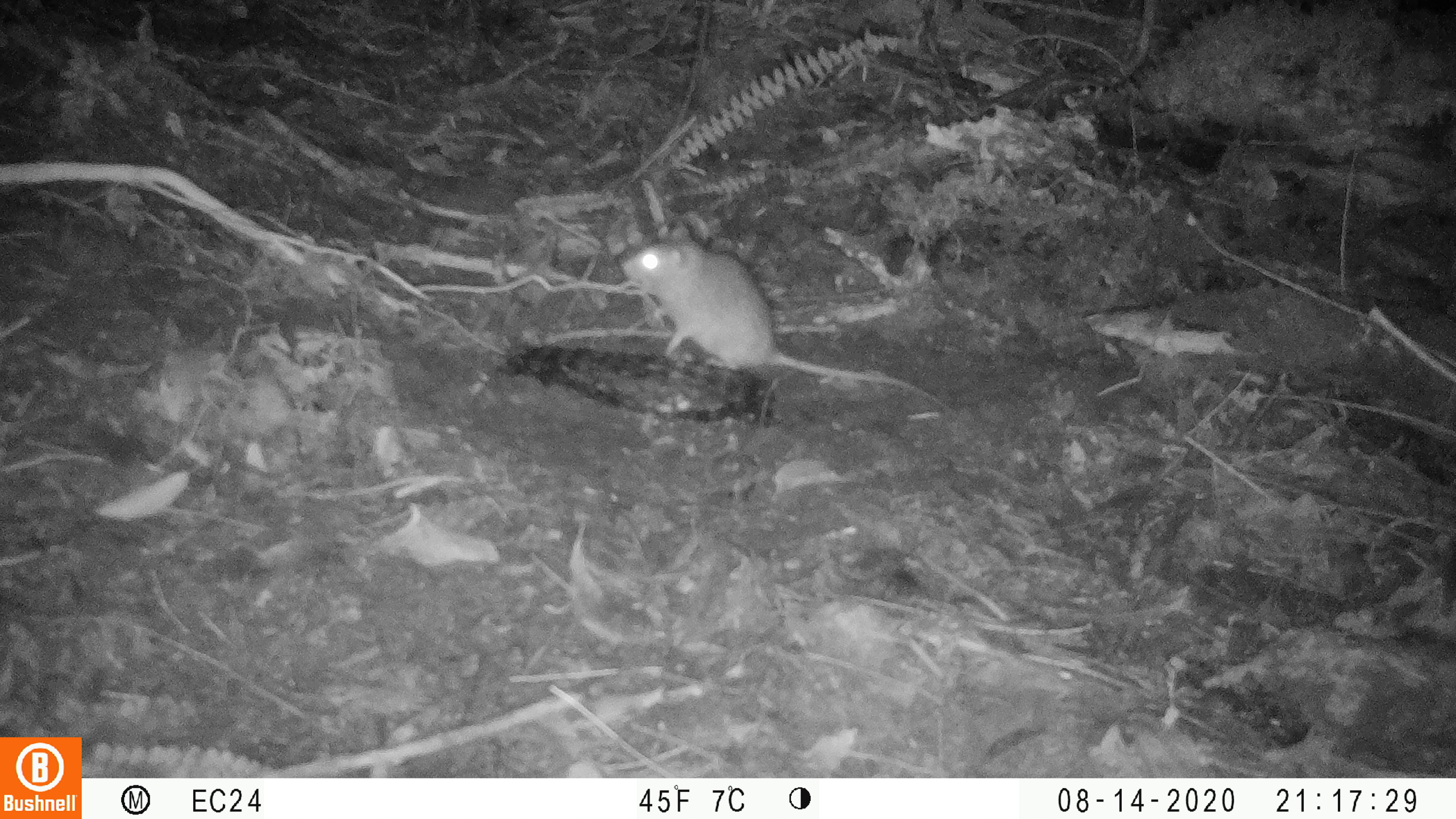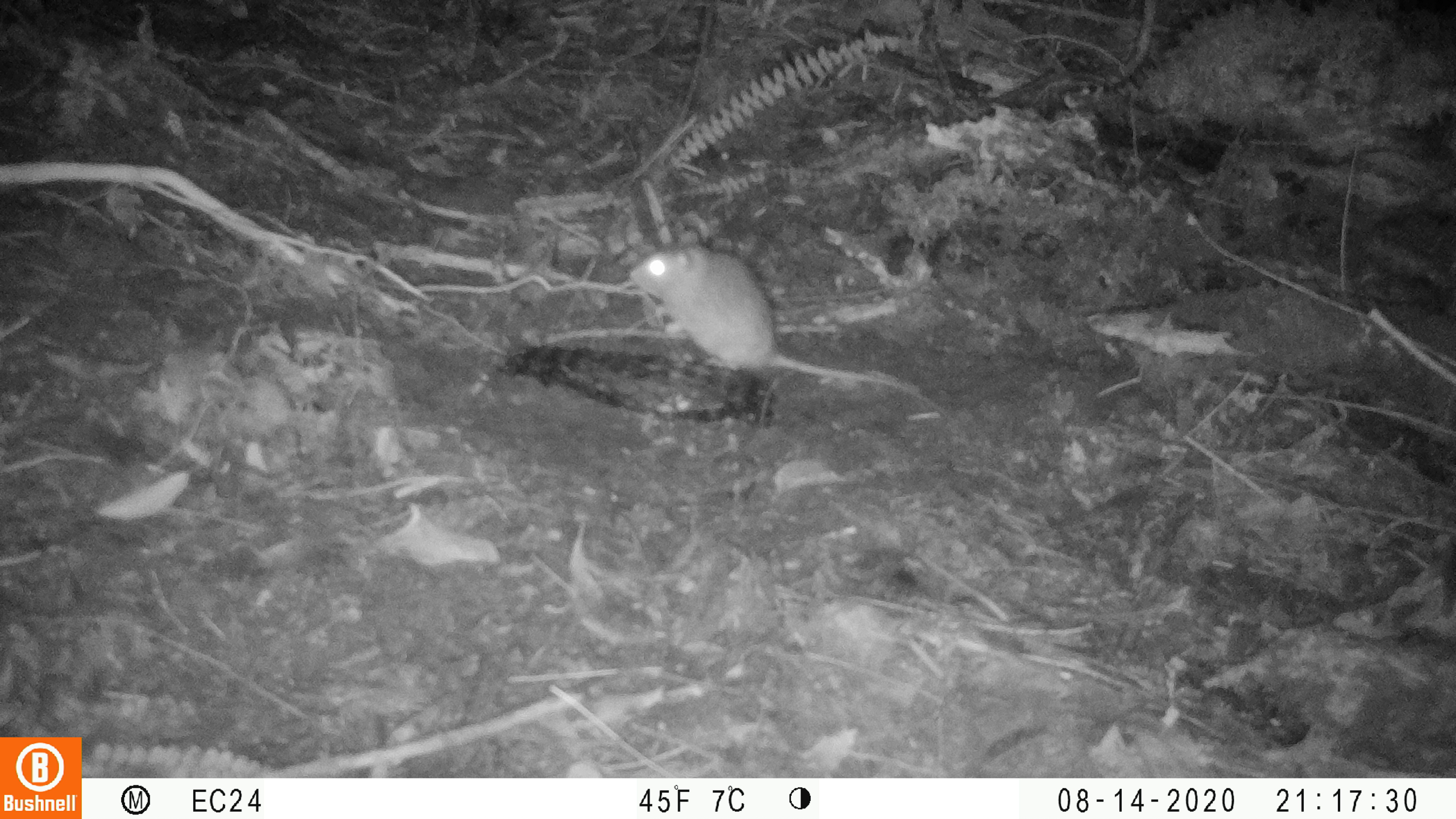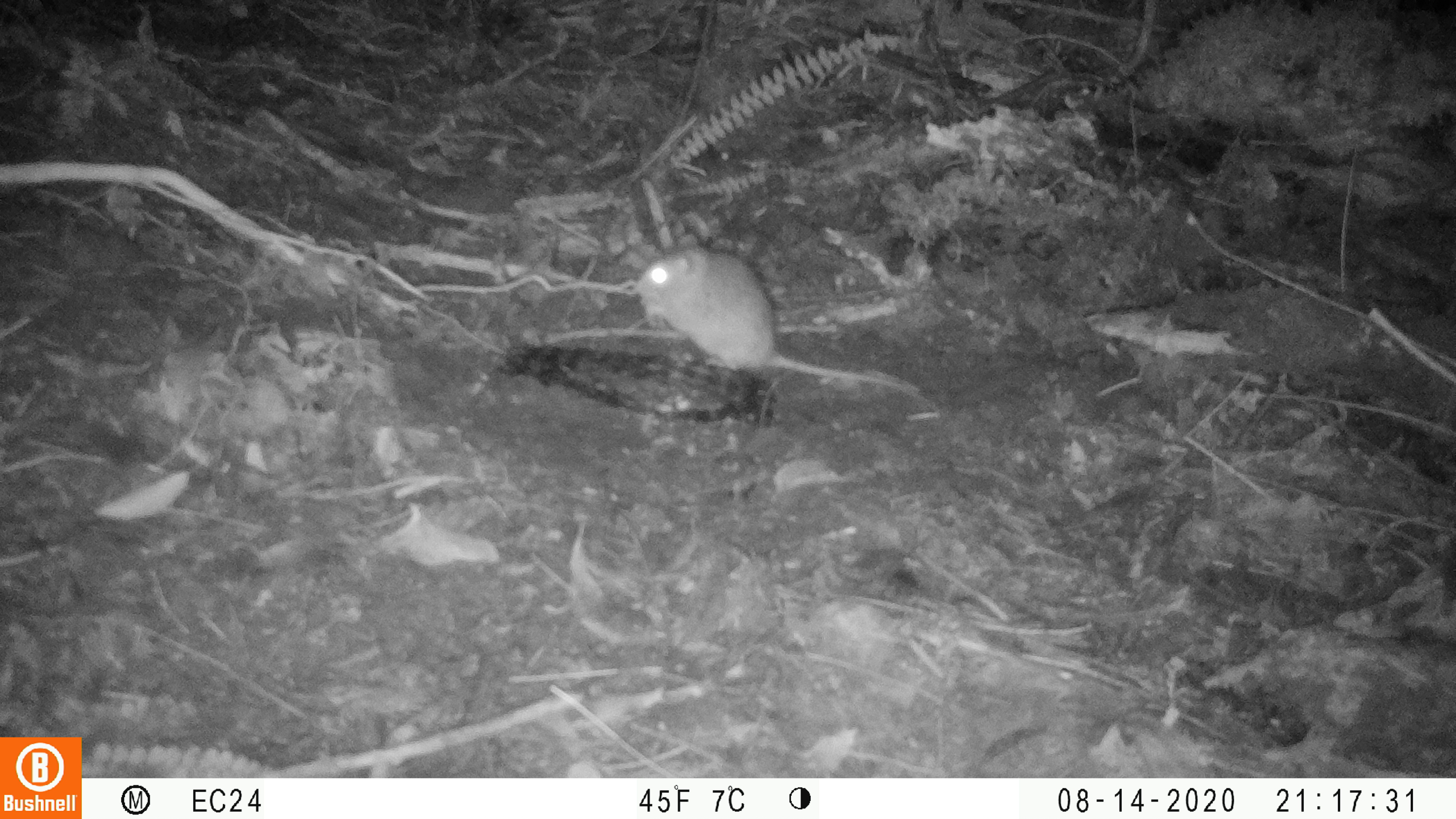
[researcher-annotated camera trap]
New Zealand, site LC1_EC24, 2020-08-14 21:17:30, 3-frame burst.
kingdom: Animalia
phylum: Chordata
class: Mammalia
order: Rodentia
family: Muridae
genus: Rattus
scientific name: Rattus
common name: rat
Rat (Rattus).